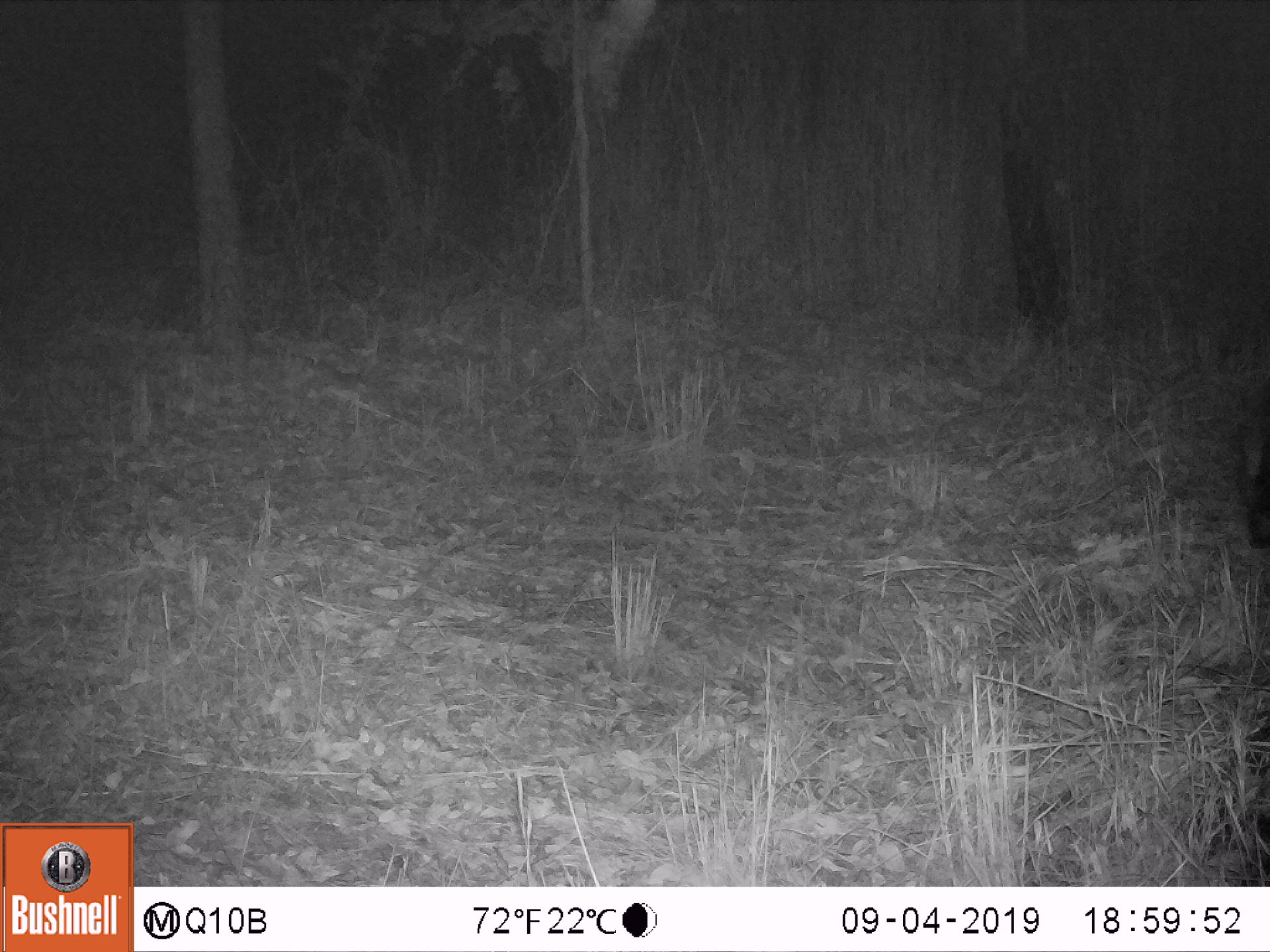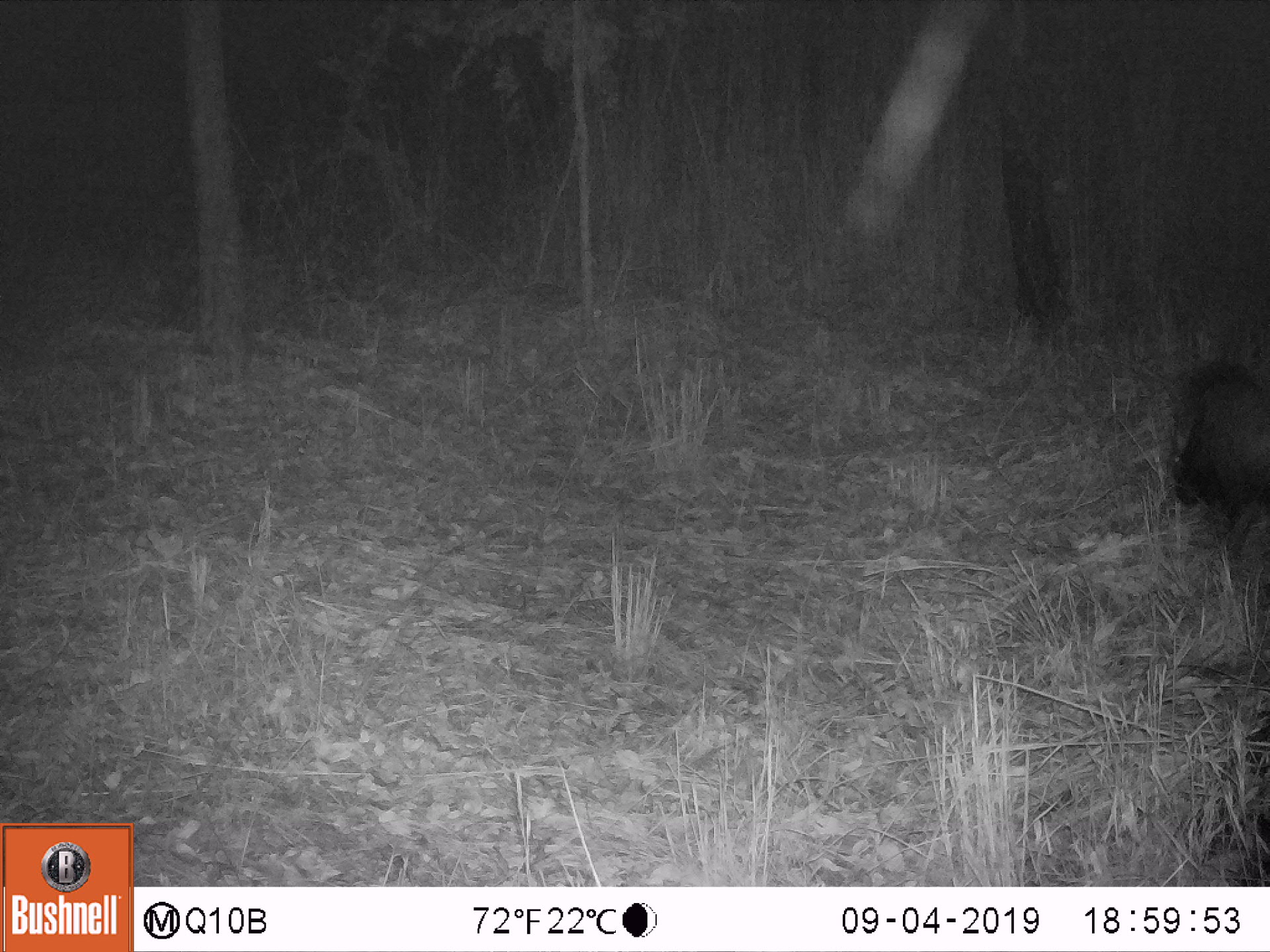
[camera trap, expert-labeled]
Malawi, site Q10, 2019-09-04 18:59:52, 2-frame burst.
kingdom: Animalia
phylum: Chordata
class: Mammalia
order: Artiodactyla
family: Suidae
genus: Potamochoerus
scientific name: Potamochoerus larvatus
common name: bushpig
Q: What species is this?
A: Bushpig (Potamochoerus larvatus).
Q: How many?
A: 1.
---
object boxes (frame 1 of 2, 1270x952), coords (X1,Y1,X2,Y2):
bushpig: (1226,371,1269,553)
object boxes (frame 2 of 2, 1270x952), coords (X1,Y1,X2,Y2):
bushpig: (1158,358,1269,567)